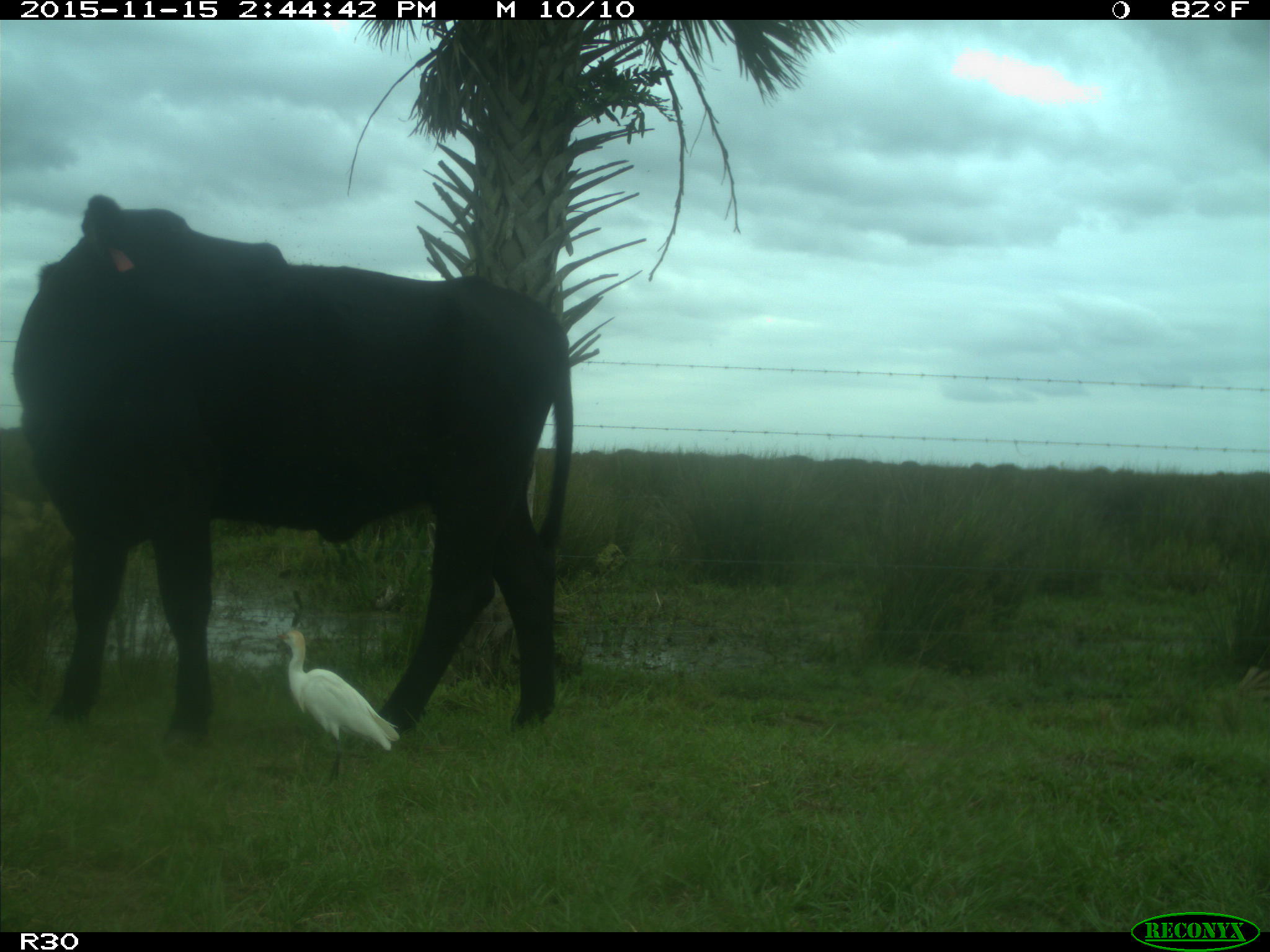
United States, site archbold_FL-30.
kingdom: Animalia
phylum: Chordata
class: Mammalia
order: Artiodactyla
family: Bovidae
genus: Bos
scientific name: Bos taurus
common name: domestic cow